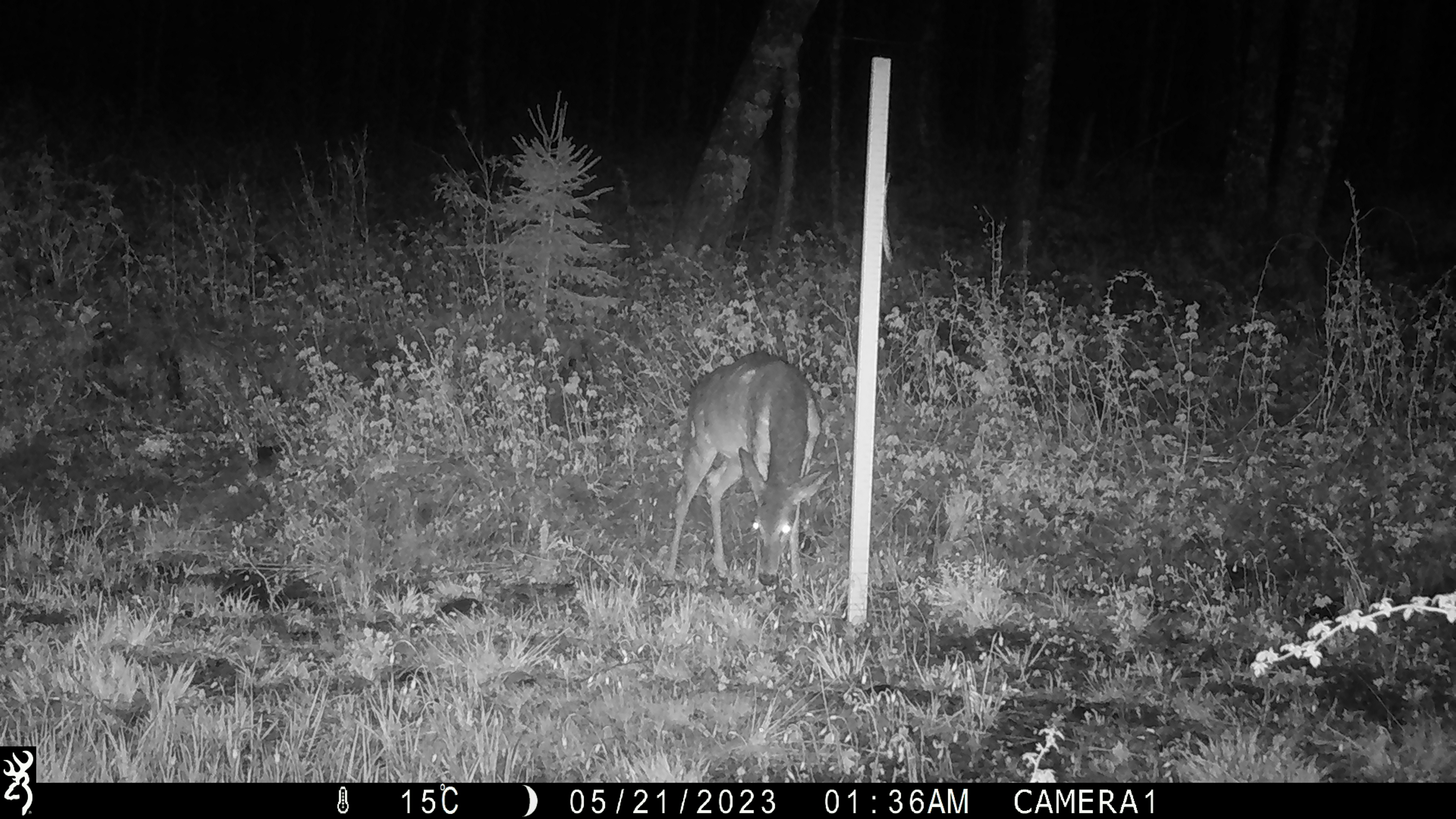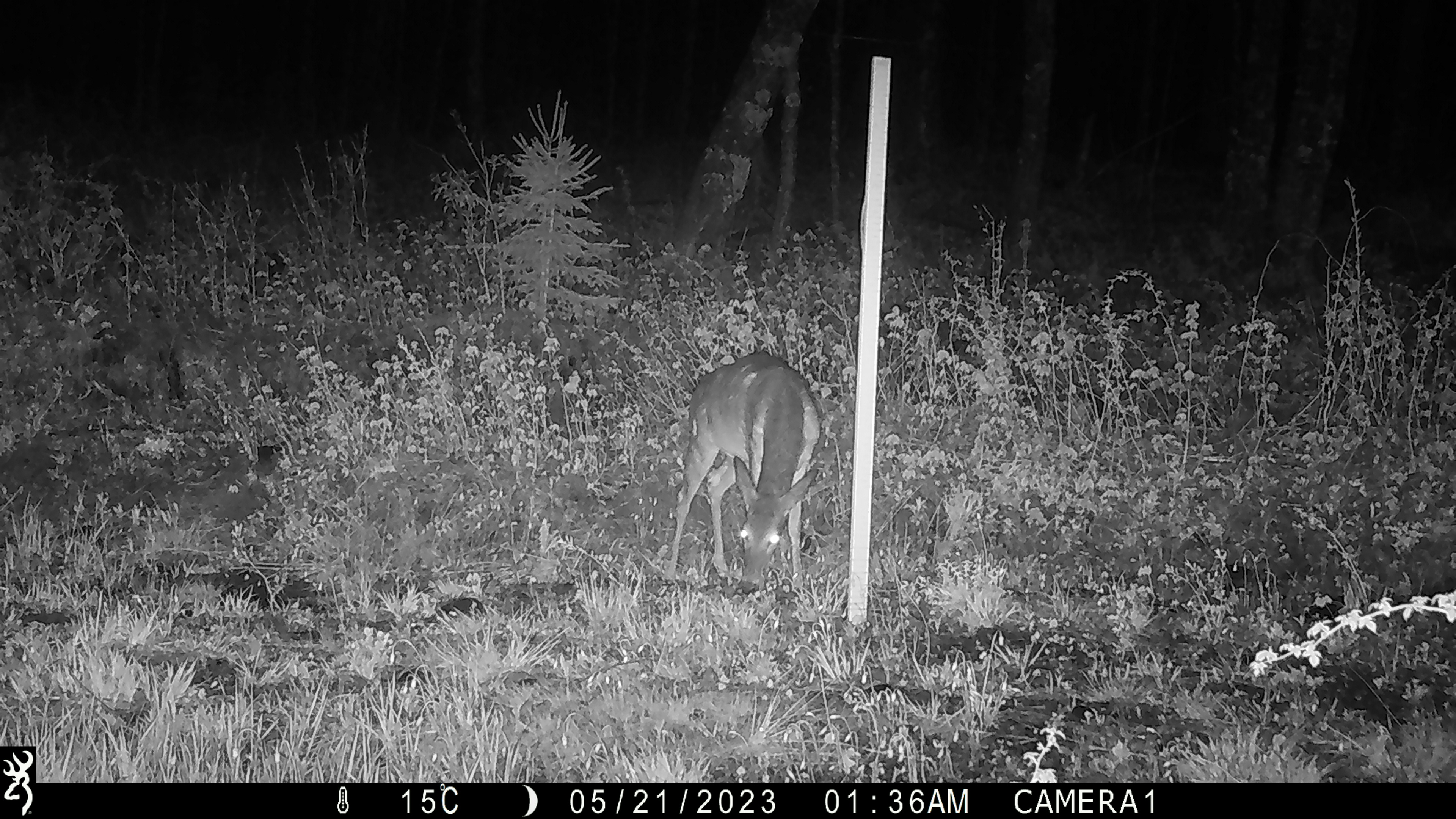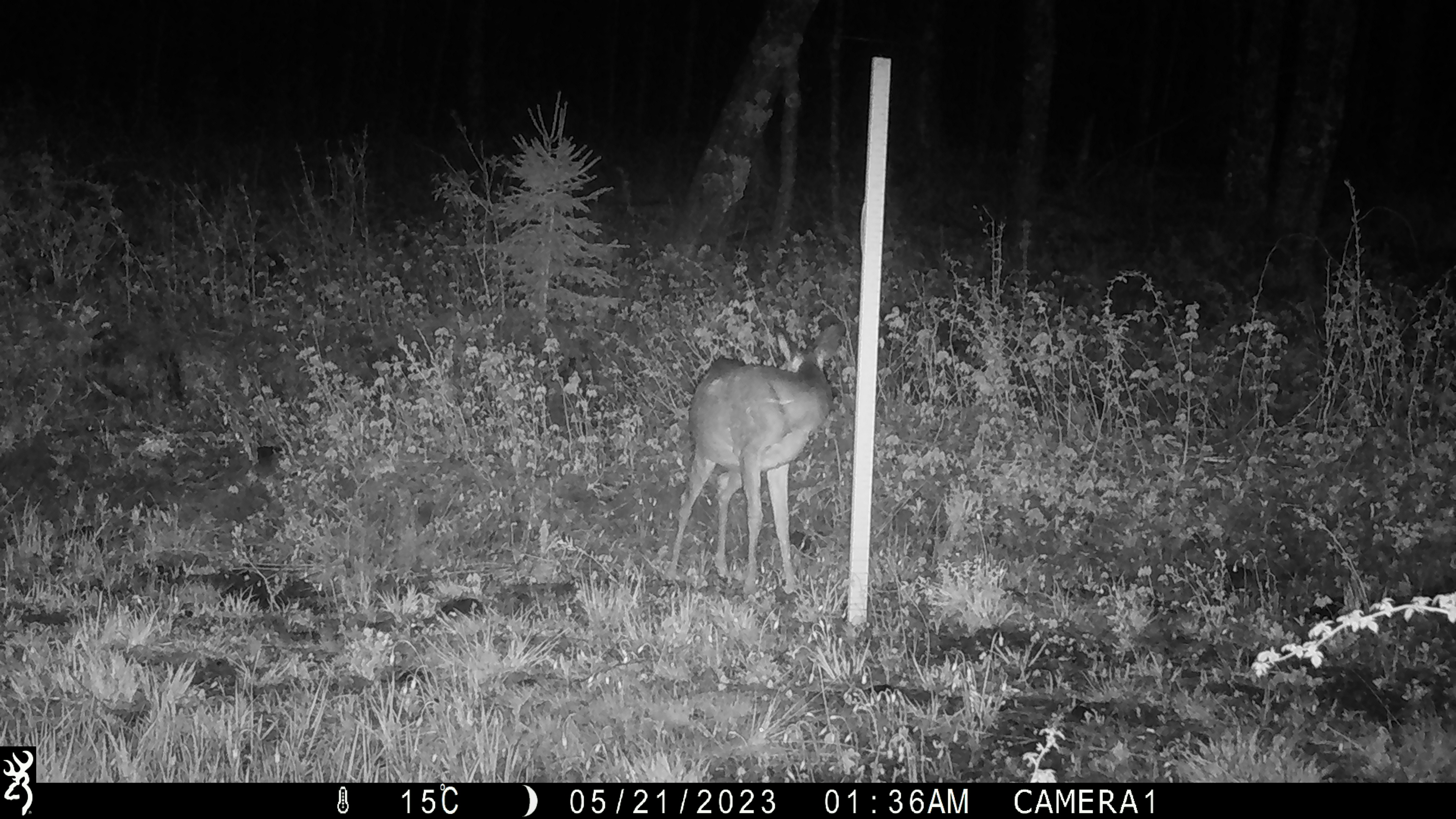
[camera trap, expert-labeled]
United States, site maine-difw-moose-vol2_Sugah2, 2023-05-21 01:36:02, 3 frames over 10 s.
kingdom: Animalia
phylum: Chordata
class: Mammalia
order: Artiodactyla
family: Cervidae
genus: Odocoileus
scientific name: Odocoileus virginianus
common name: white-tailed deer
White-tailed deer (Odocoileus virginianus).